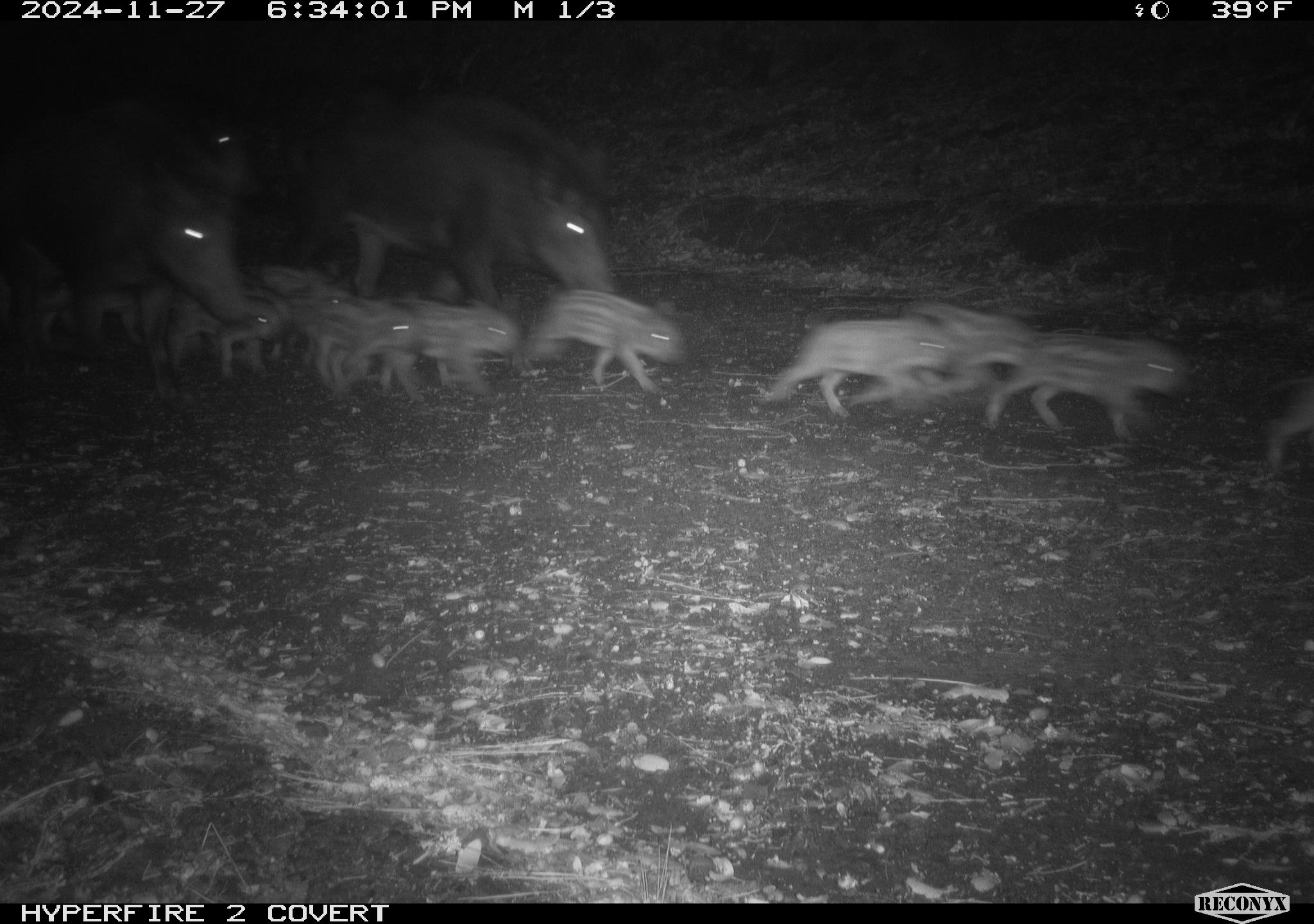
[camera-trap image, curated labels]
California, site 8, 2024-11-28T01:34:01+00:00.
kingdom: Animalia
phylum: Chordata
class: Mammalia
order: Artiodactyla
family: Suidae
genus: Sus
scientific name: Sus scrofa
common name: wild boar